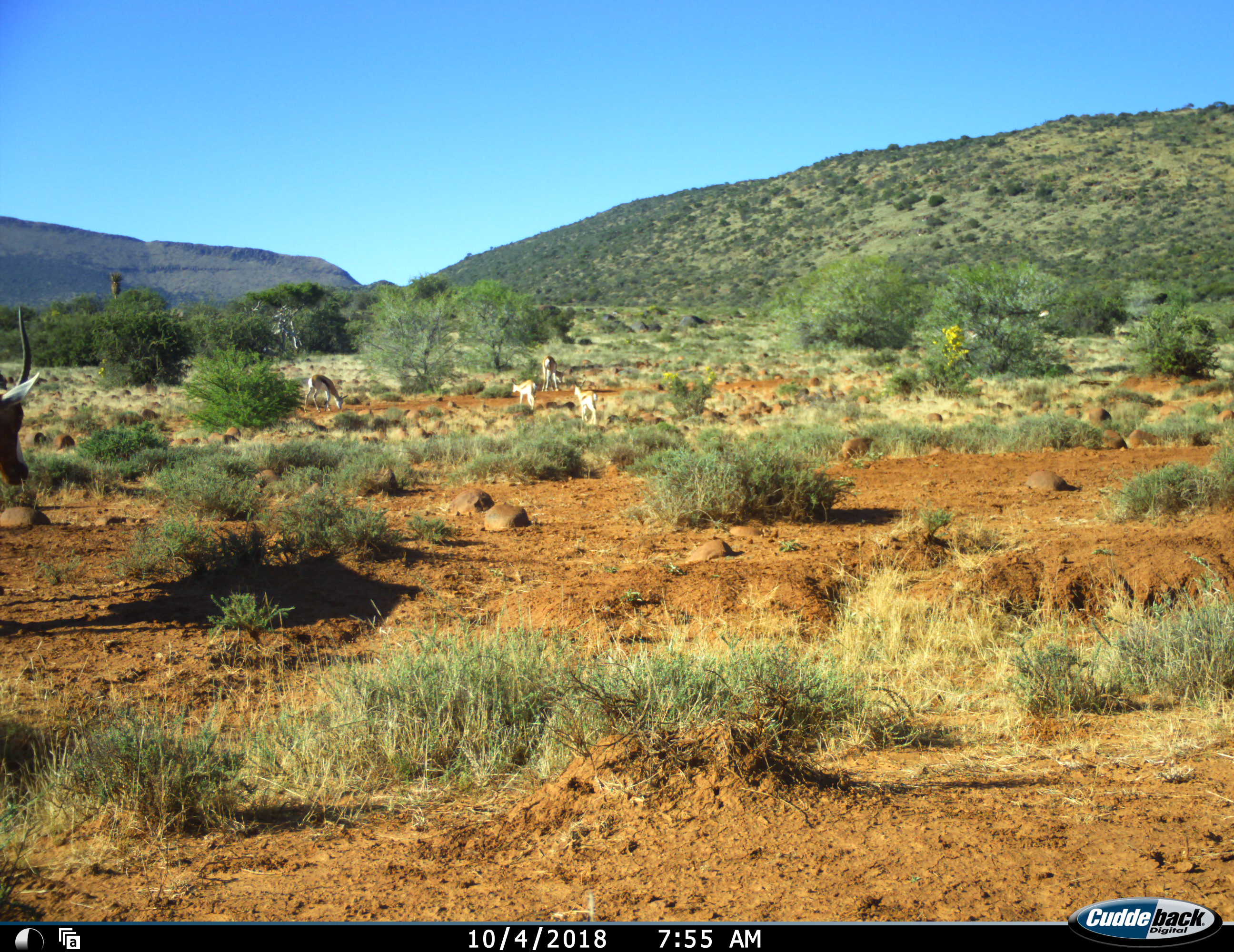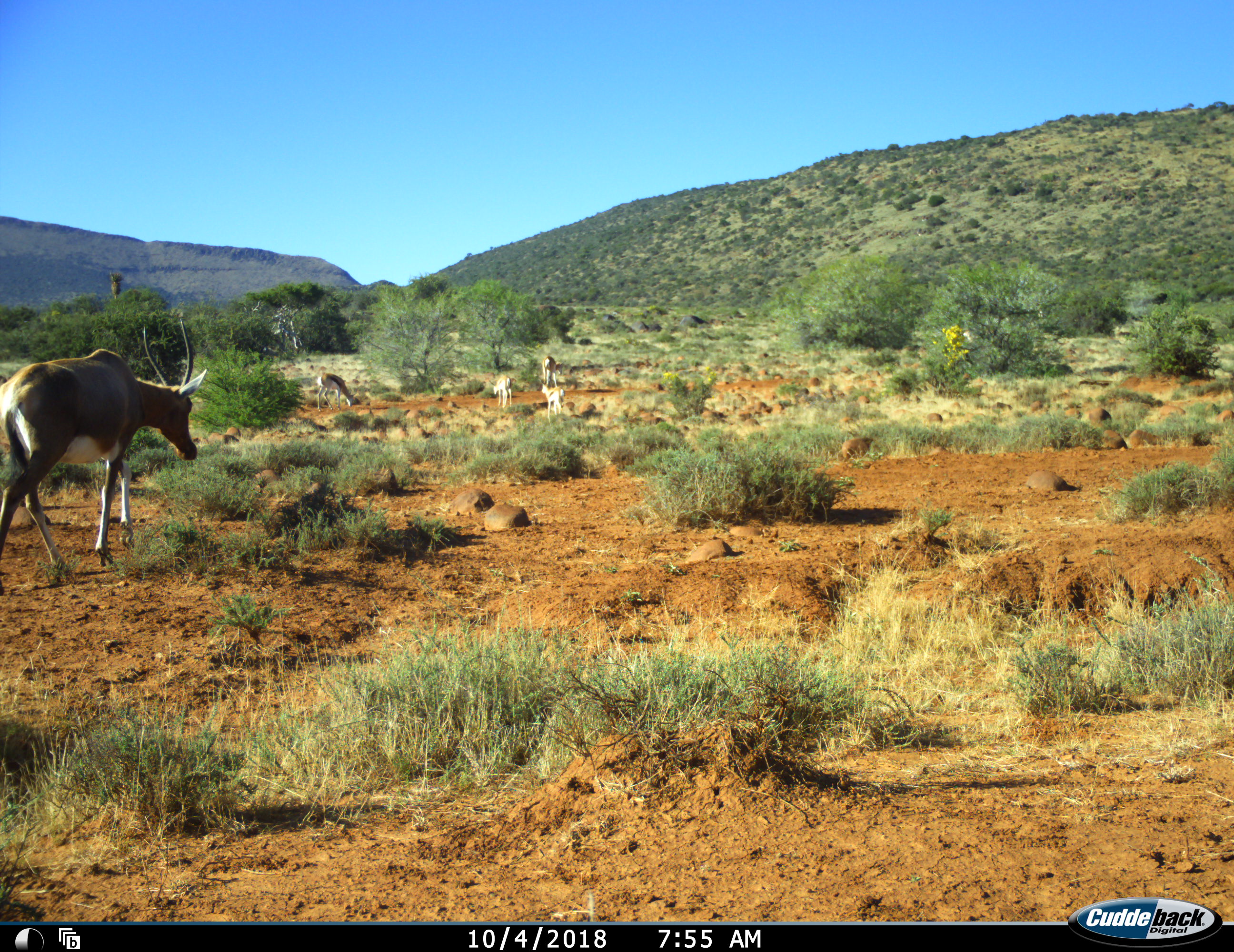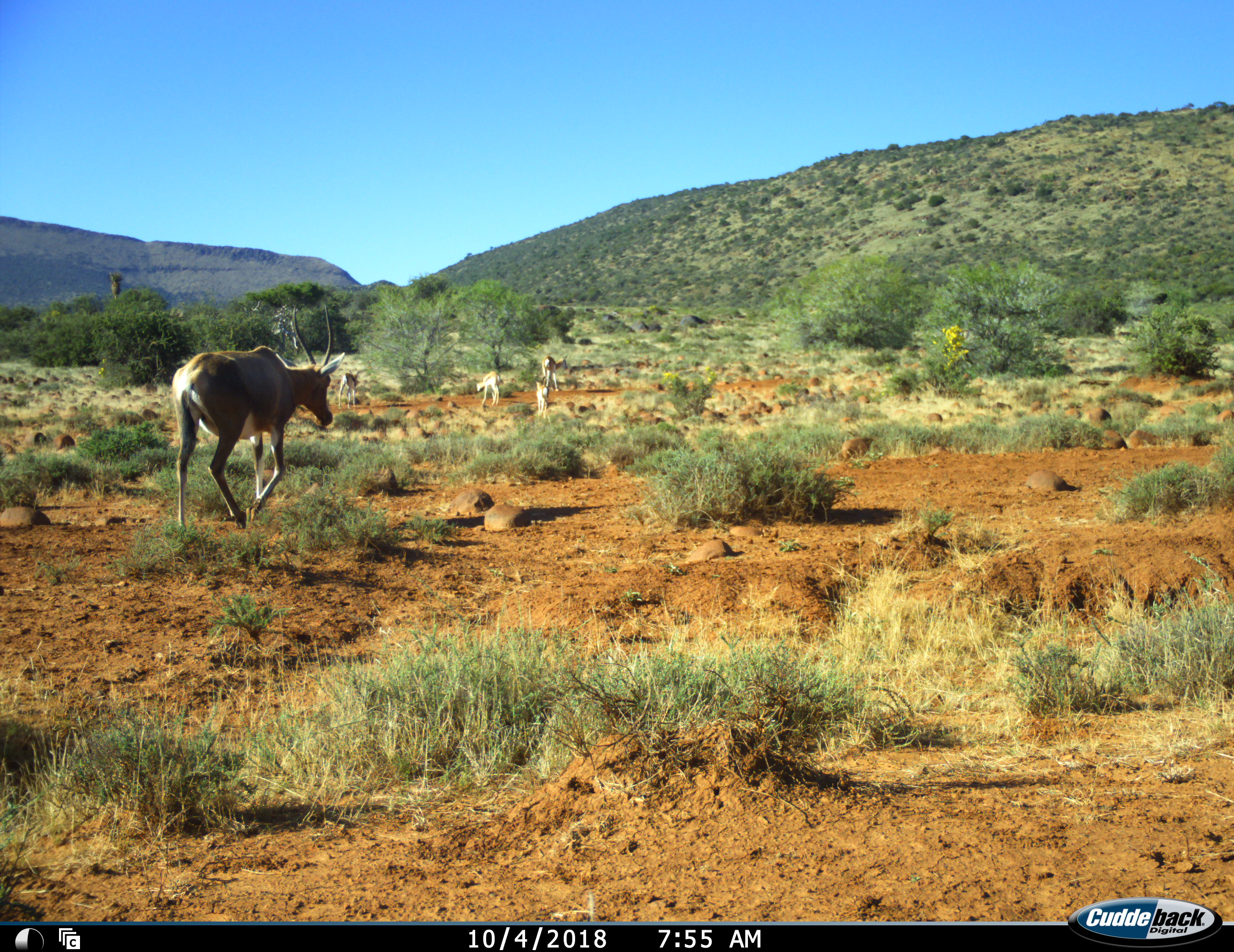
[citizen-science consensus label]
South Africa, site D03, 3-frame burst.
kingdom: Animalia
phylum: Chordata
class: Mammalia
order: Artiodactyla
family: Bovidae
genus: Damaliscus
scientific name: Damaliscus pygargus phillipsi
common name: blesbok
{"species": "blesbok (Damaliscus pygargus phillipsi)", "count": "1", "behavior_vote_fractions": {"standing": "17%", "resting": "0%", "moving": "83%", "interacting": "0%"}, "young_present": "0%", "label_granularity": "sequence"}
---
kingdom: Animalia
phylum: Chordata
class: Mammalia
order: Artiodactyla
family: Bovidae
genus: Antidorcas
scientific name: Antidorcas marsupialis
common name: springbok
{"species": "springbok (Antidorcas marsupialis)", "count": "4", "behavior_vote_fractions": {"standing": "33%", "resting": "0%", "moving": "100%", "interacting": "0%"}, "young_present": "33%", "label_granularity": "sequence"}